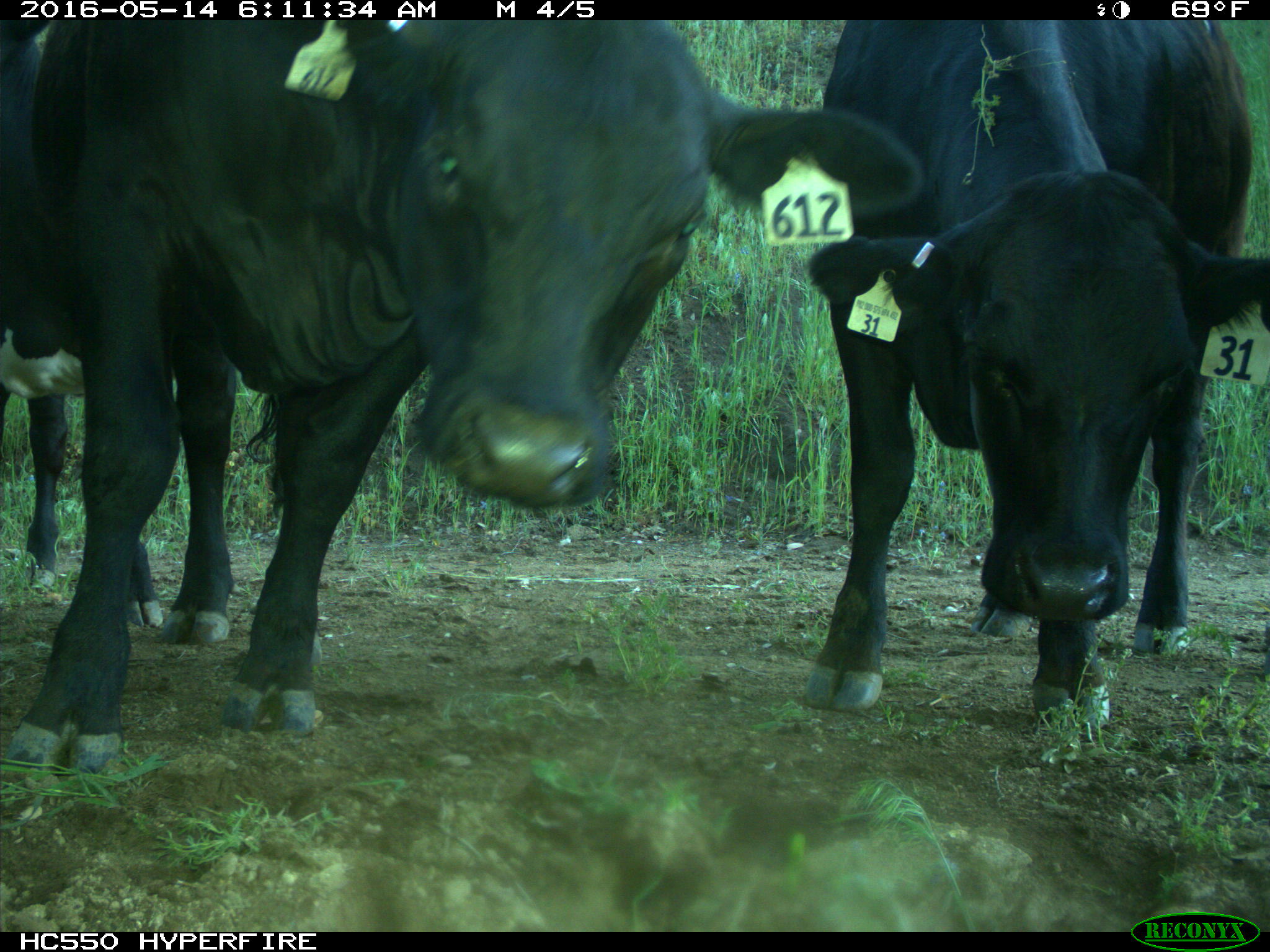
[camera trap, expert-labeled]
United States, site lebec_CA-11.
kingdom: Animalia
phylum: Chordata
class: Mammalia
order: Artiodactyla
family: Bovidae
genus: Bos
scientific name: Bos taurus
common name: domestic cow